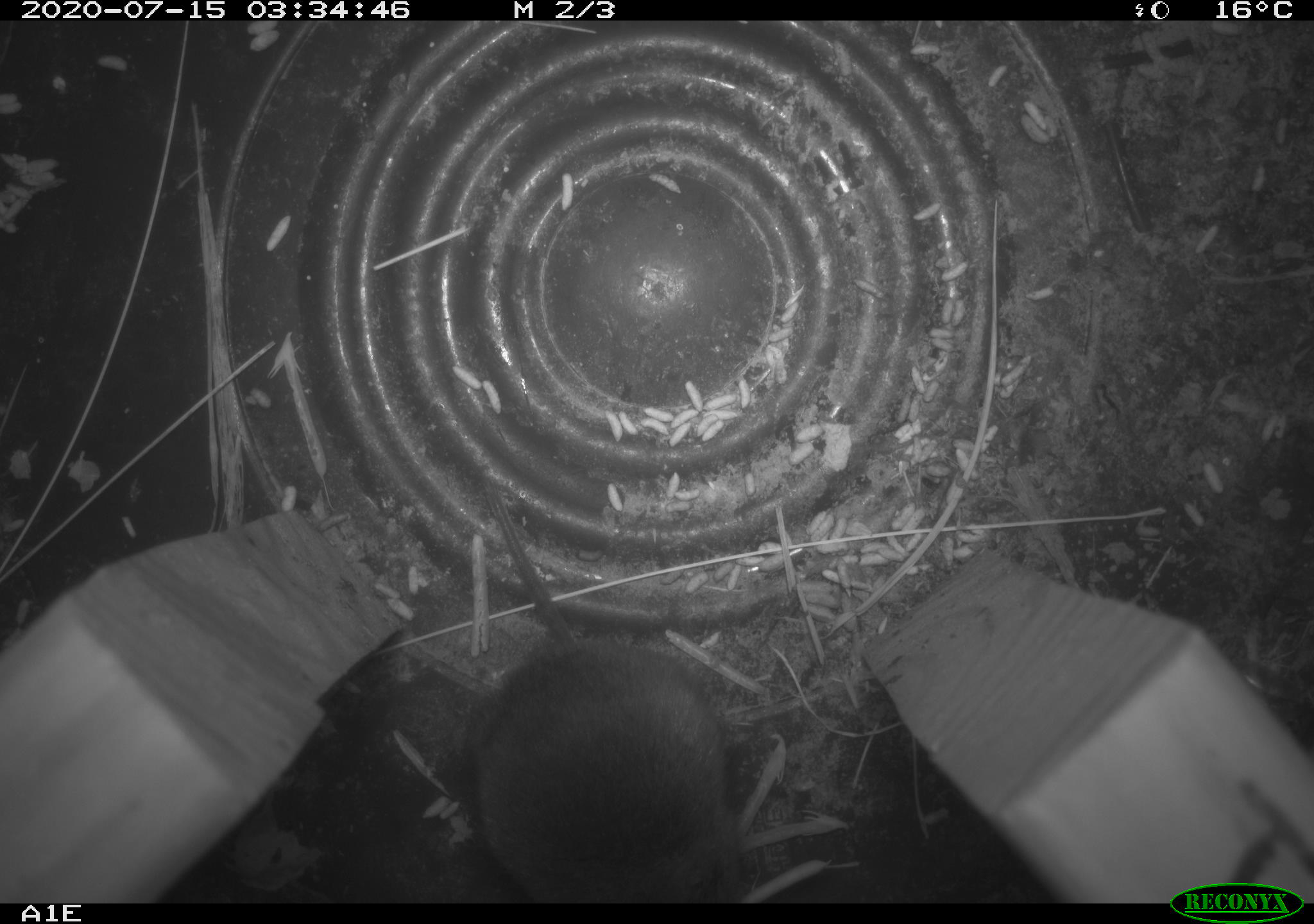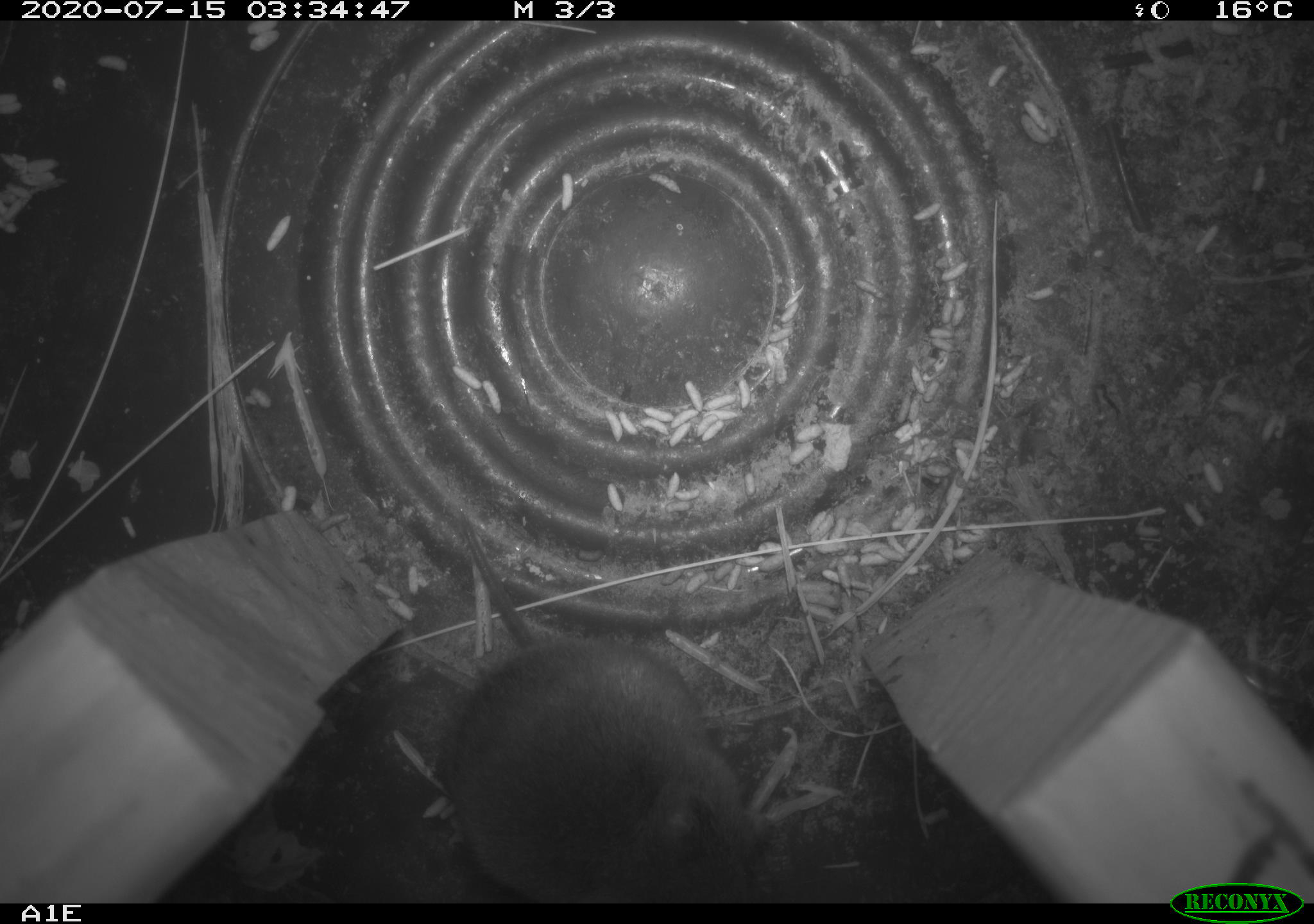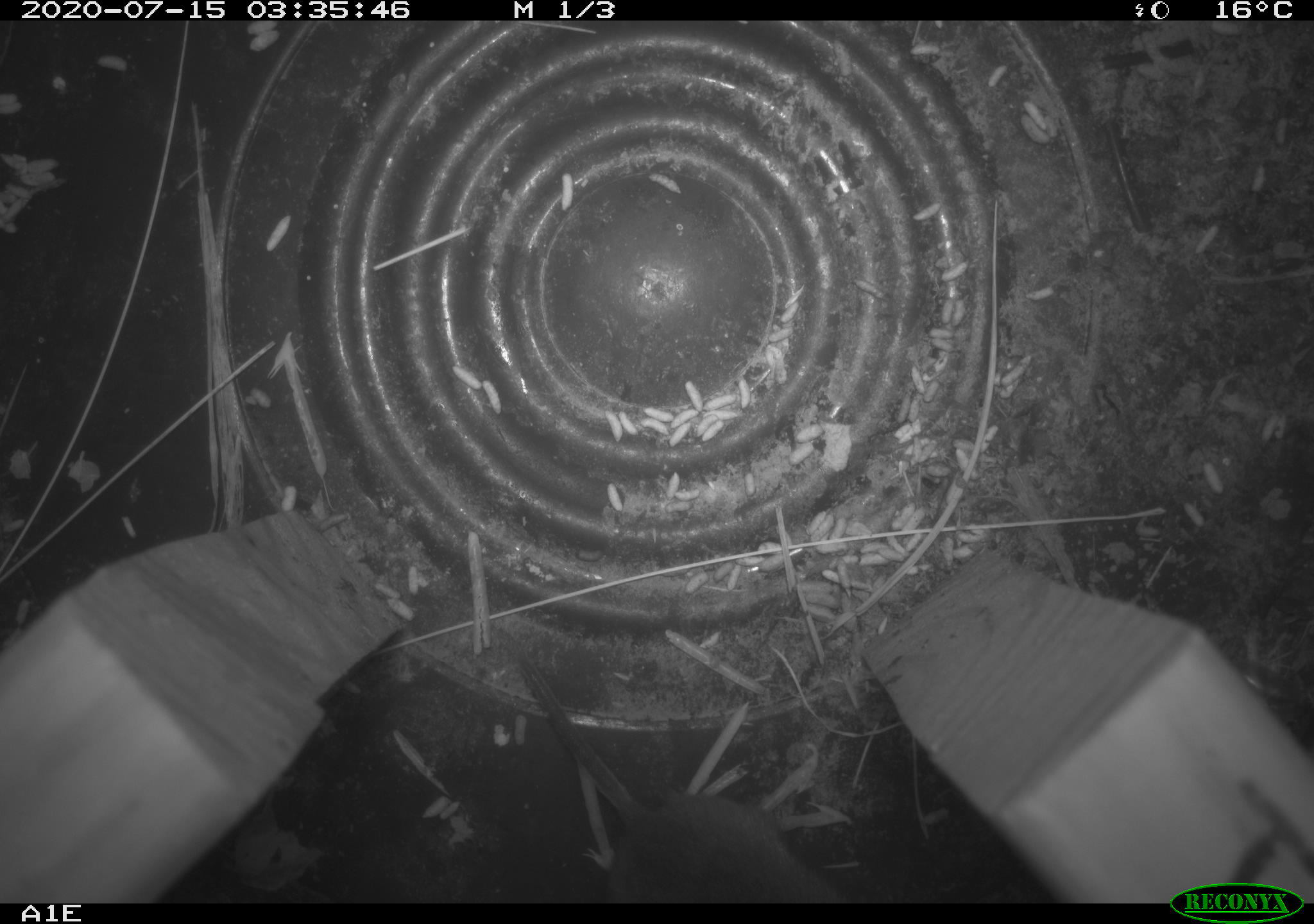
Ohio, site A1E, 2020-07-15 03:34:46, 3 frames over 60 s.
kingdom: Animalia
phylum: Chordata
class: Mammalia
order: Rodentia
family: Cricetidae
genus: Microtus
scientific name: Microtus pennsylvanicus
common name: meadow vole